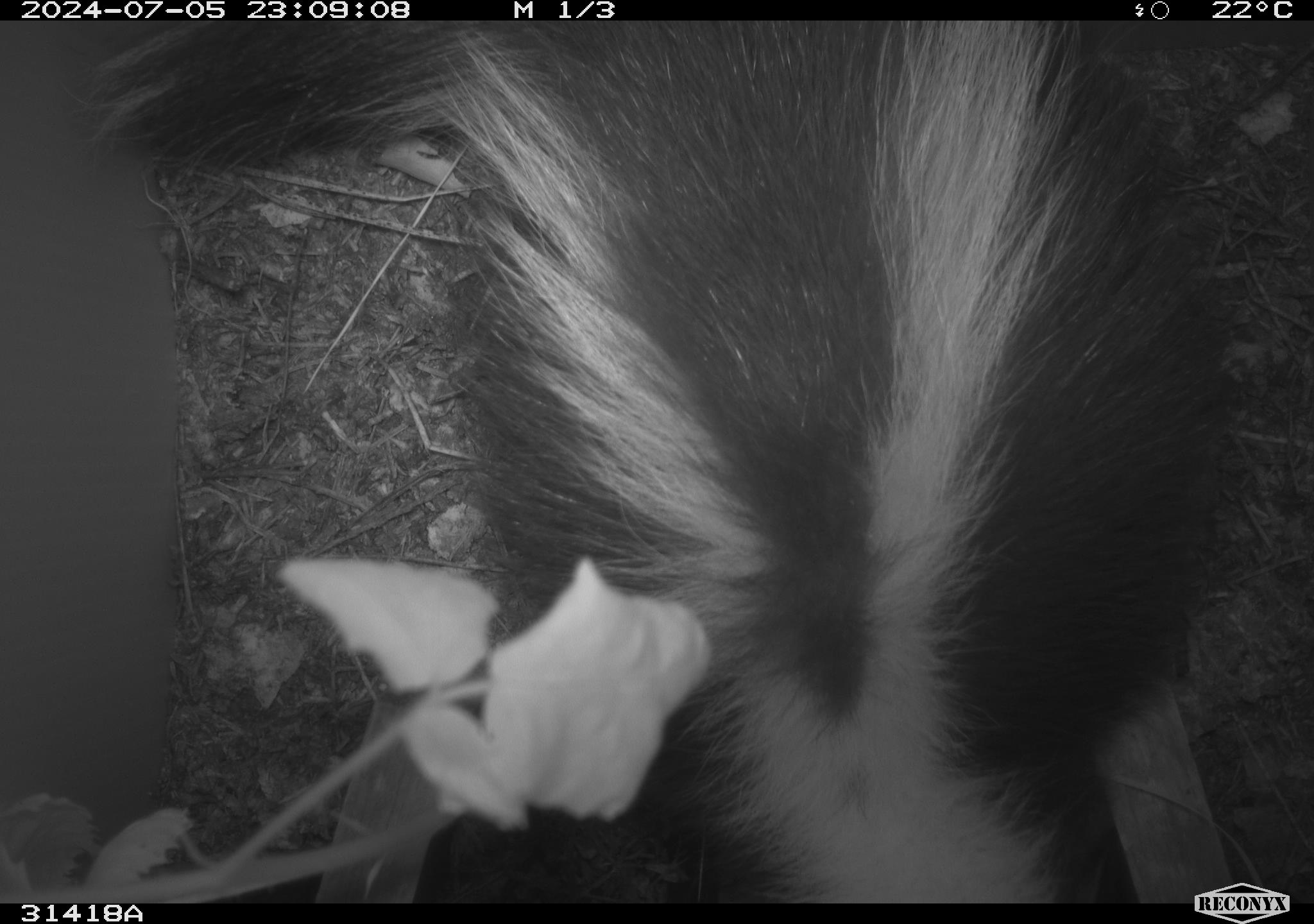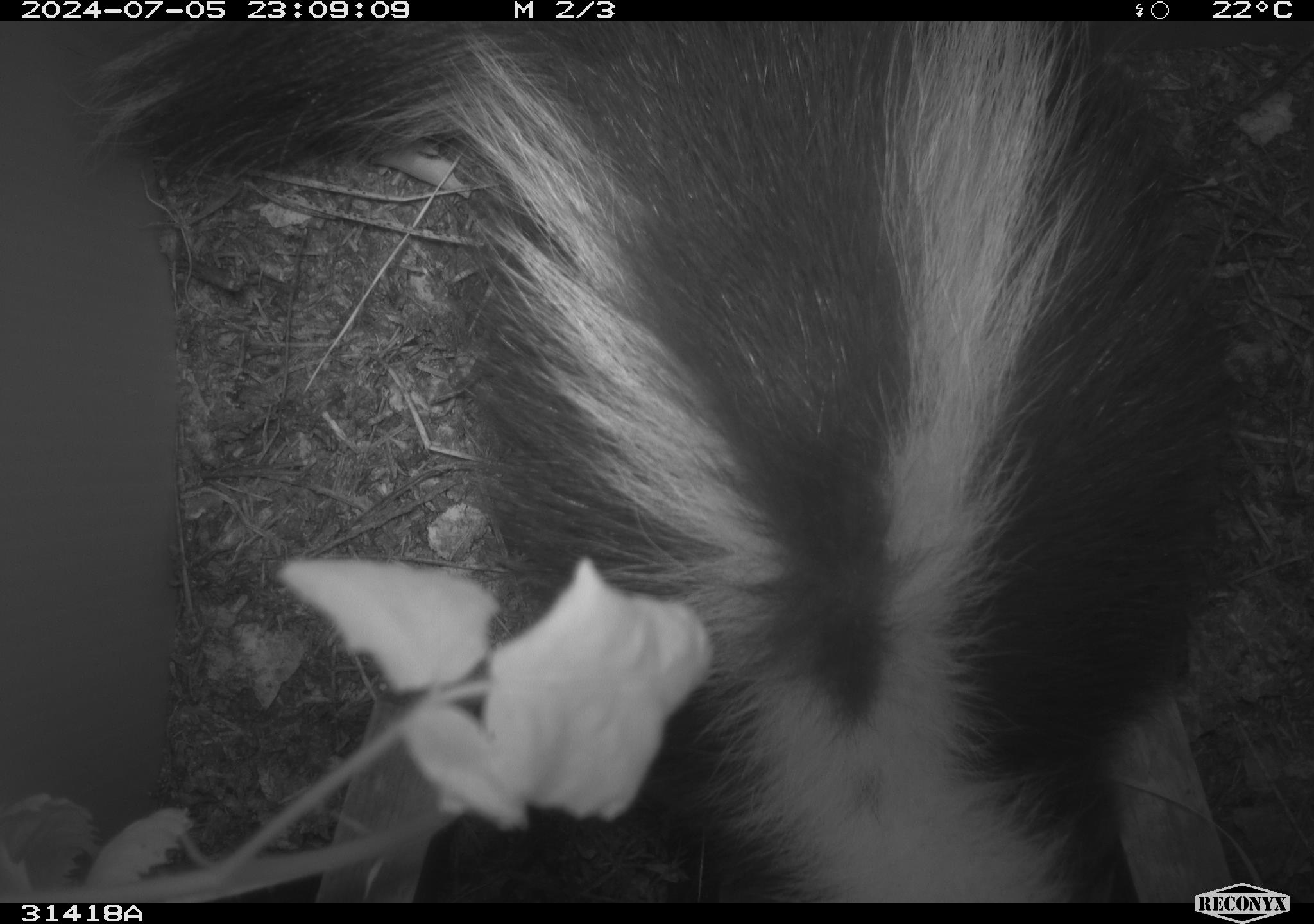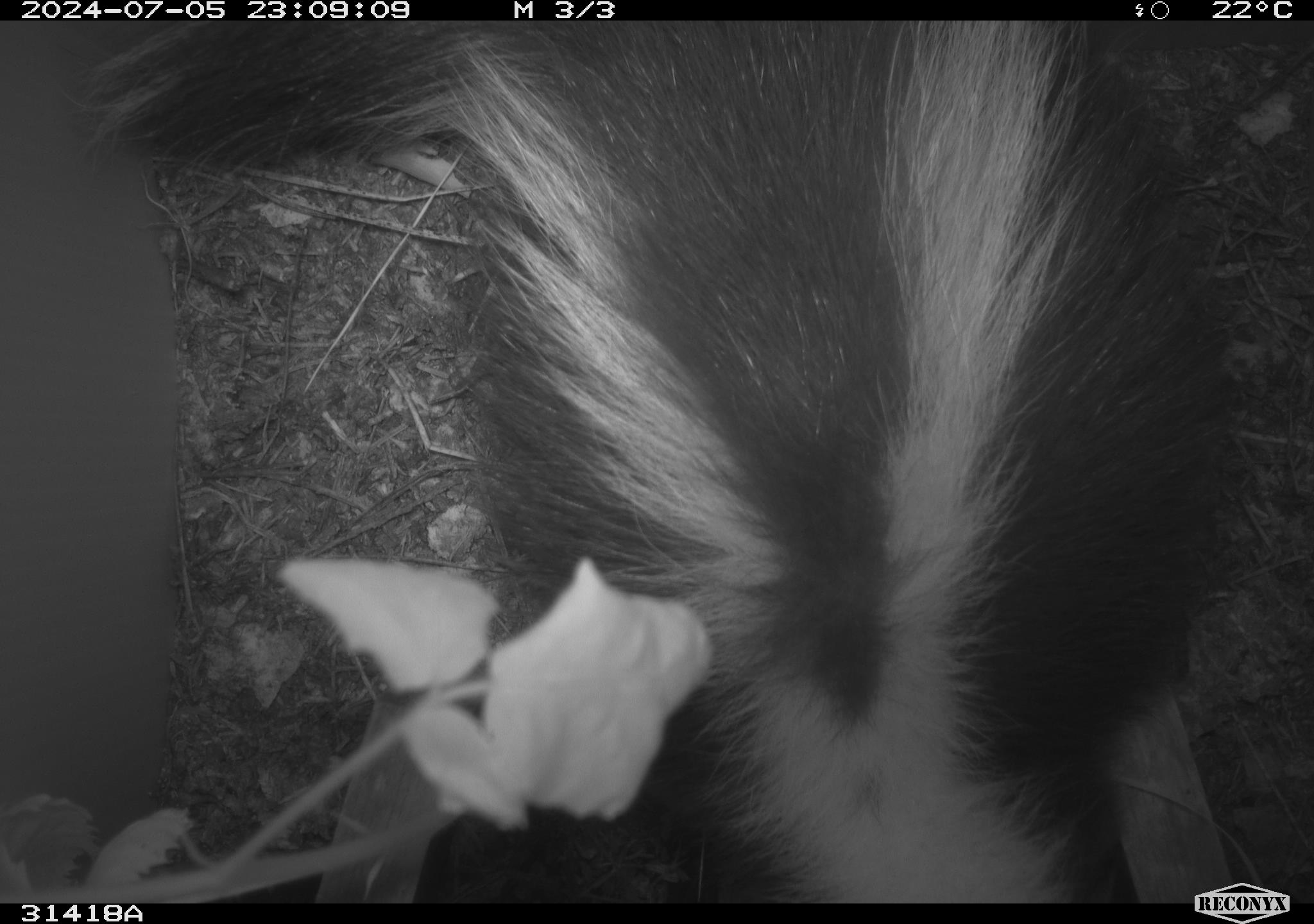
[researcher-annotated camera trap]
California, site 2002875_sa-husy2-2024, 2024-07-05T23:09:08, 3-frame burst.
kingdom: Animalia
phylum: Chordata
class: Mammalia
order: Carnivora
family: Mephitidae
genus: Mephitis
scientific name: Mephitis mephitis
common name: striped skunk